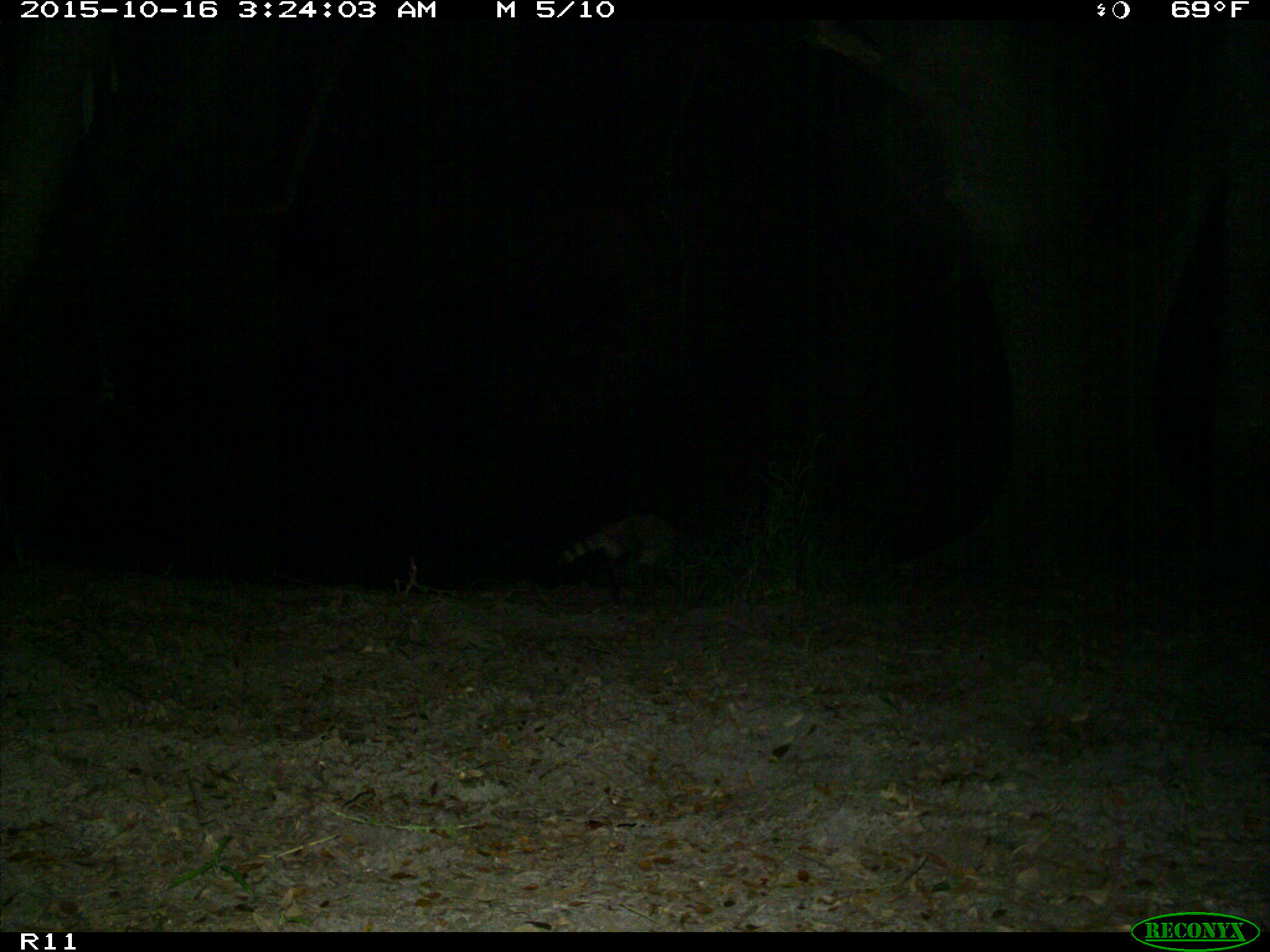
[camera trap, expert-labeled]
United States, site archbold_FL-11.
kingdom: Animalia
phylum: Chordata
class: Mammalia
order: Carnivora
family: Procyonidae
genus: Procyon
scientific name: Procyon lotor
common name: common raccoon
Procyon lotor (common raccoon).